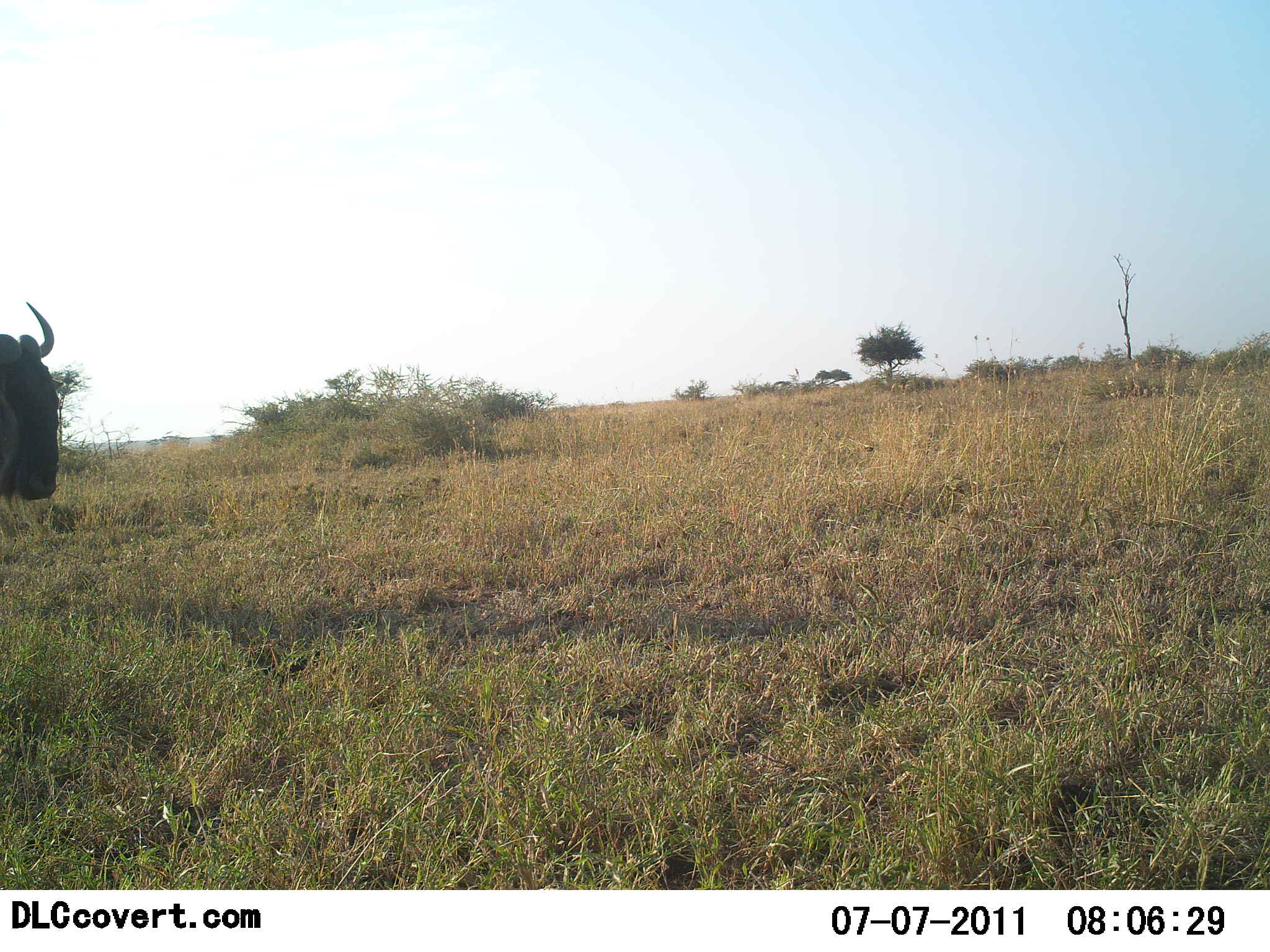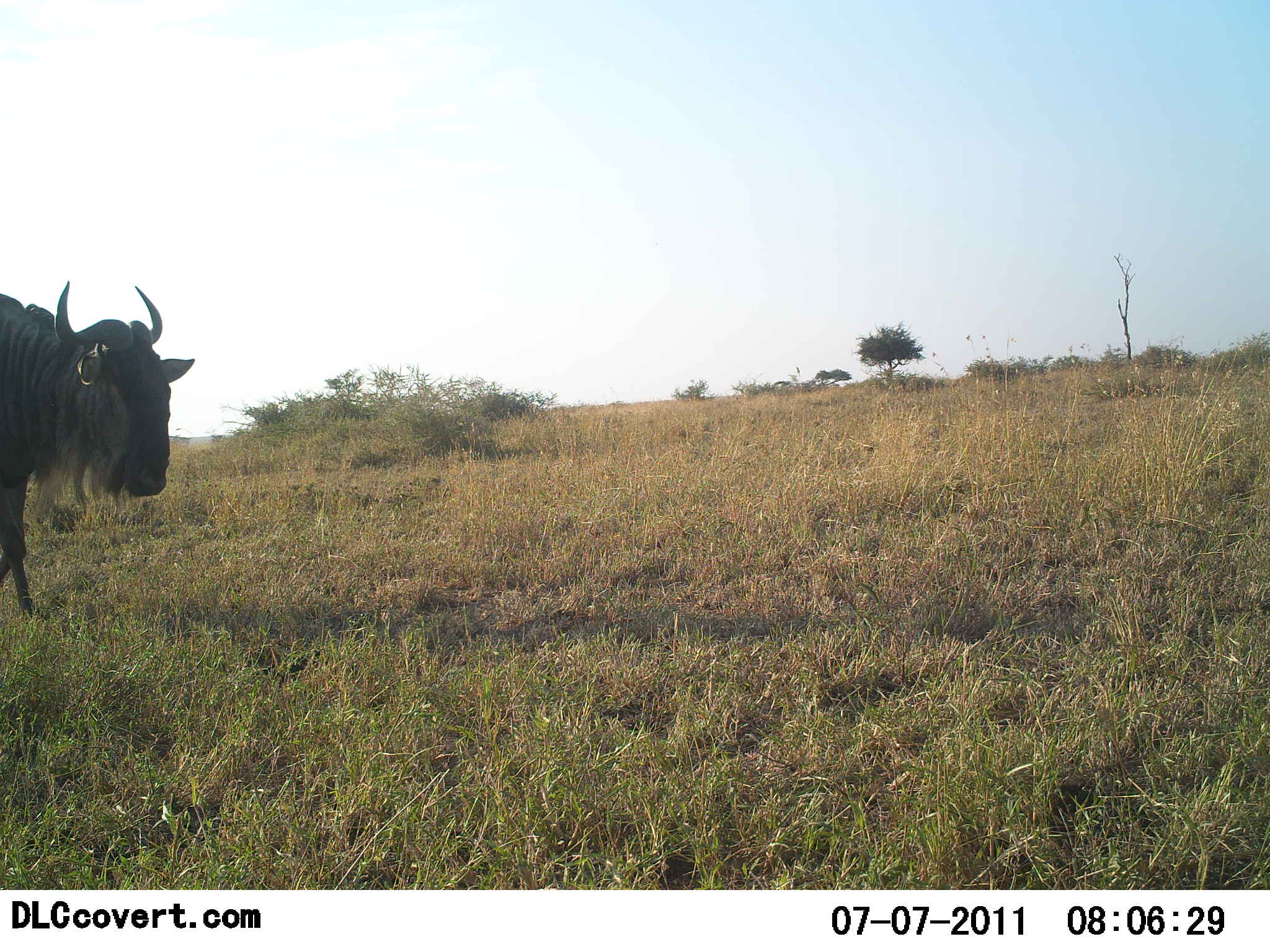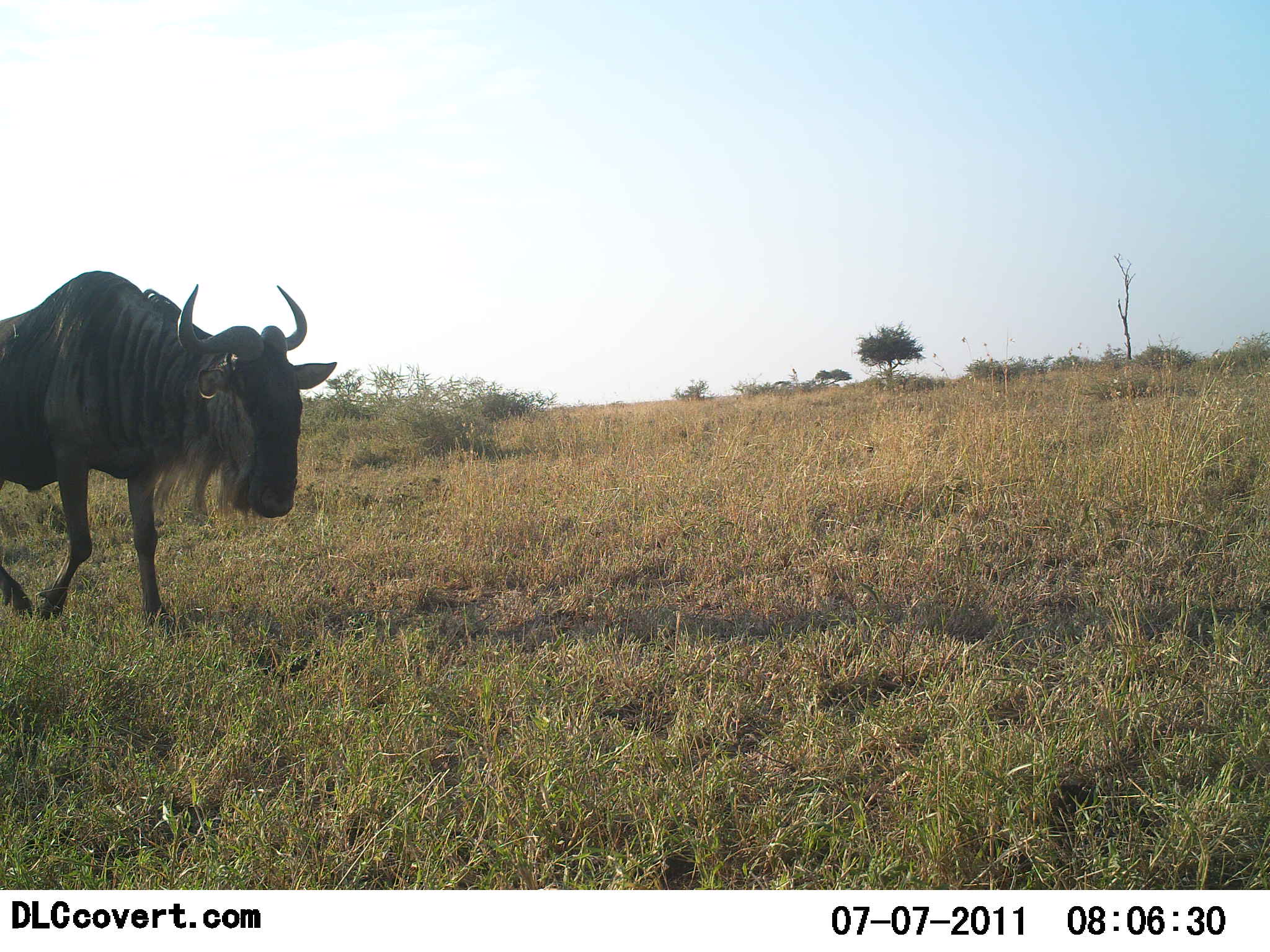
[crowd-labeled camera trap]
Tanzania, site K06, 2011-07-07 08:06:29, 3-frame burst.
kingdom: Animalia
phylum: Chordata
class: Mammalia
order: Artiodactyla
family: Bovidae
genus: Connochaetes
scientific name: Connochaetes taurinus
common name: blue wildebeest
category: wildebeest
Wildebeest (blue wildebeest) (Connochaetes taurinus), count 1. Behavior (volunteer vote fractions): standing 10%, resting 0%, moving 90%, interacting 0%. Young present (vote fraction): 0%. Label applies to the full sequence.